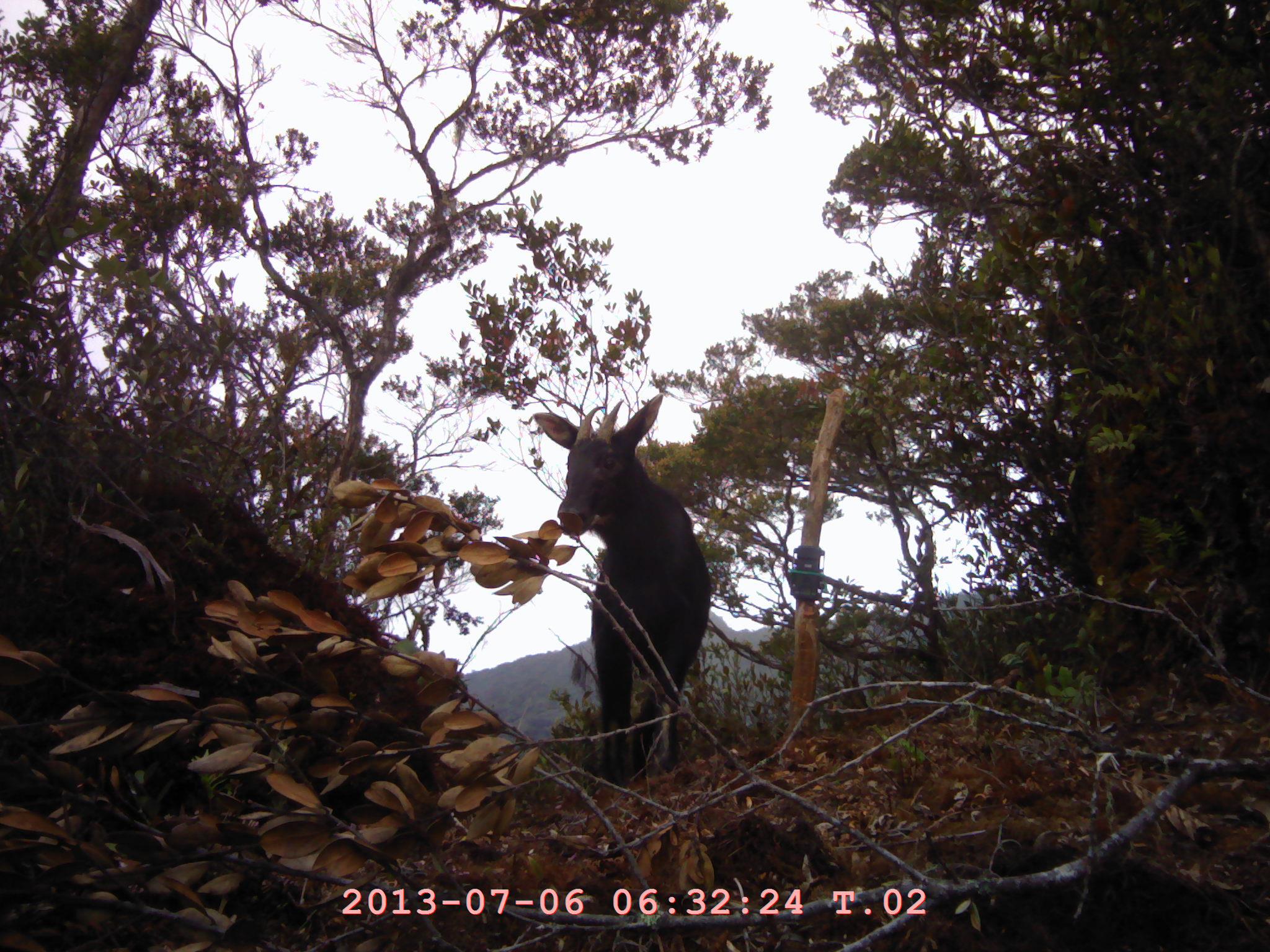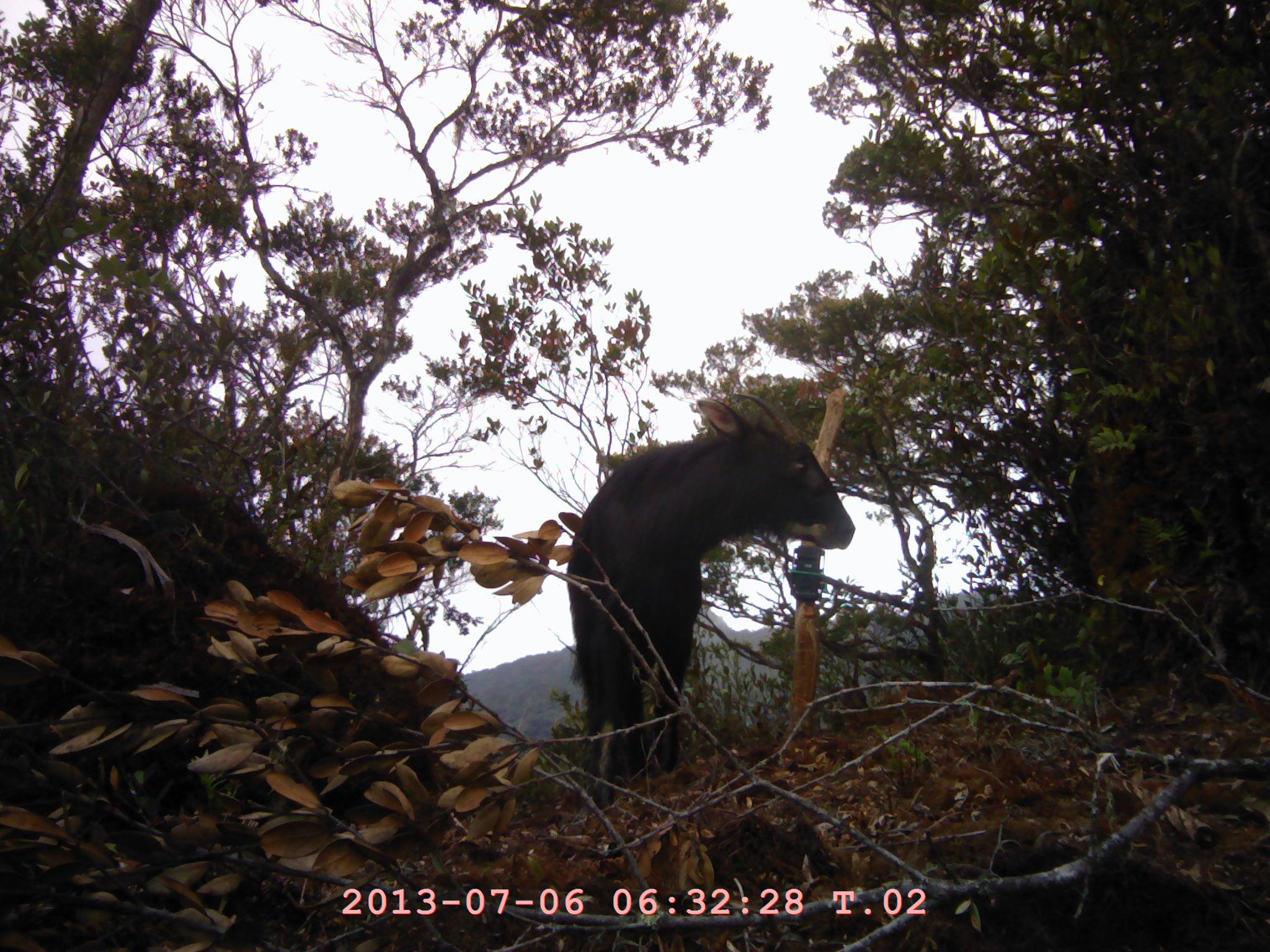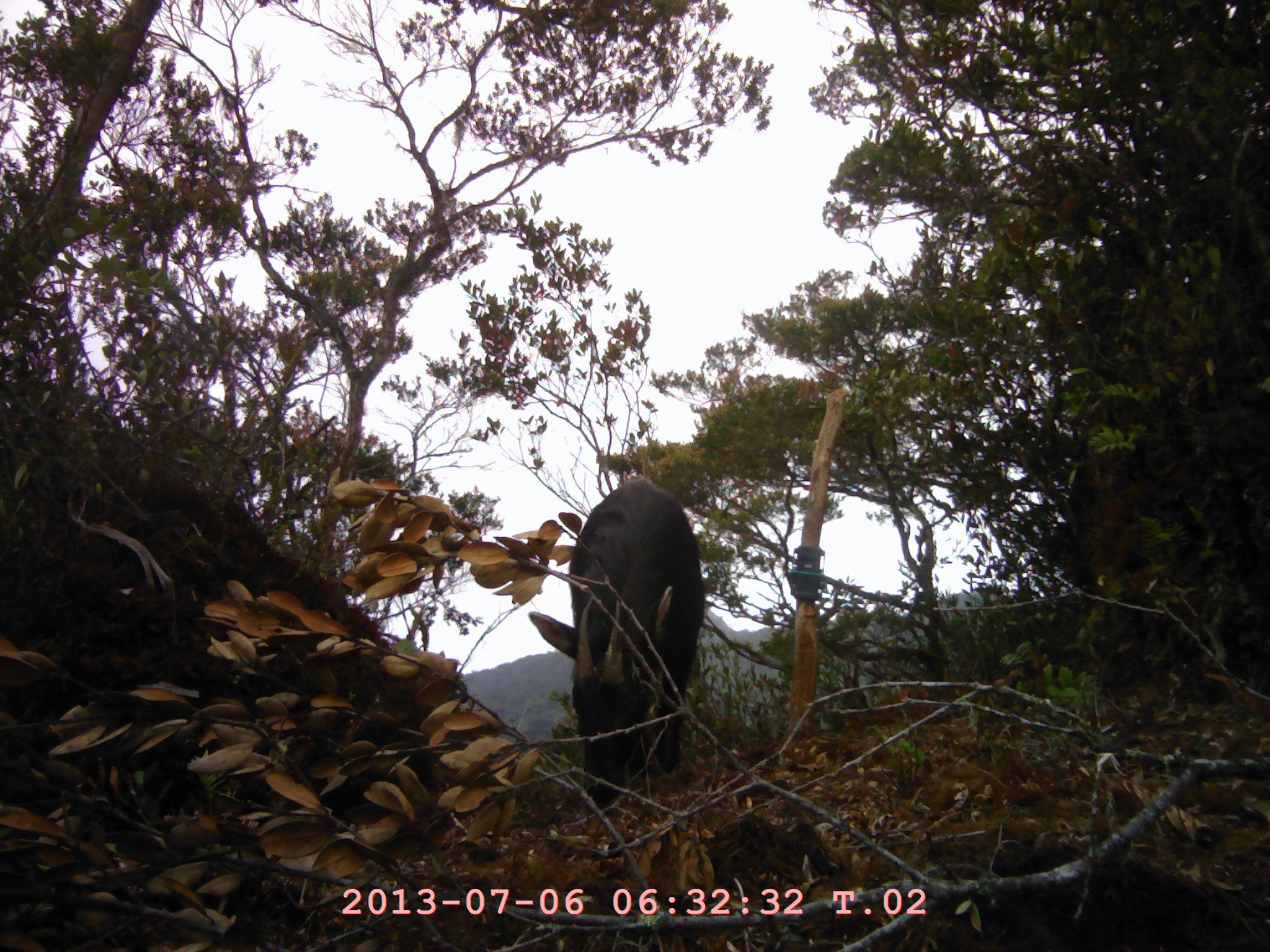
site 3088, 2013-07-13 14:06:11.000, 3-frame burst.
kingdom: Animalia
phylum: Chordata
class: Mammalia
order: Artiodactyla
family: Bovidae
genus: Capricornis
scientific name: Capricornis sumatraensis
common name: southern serow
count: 1